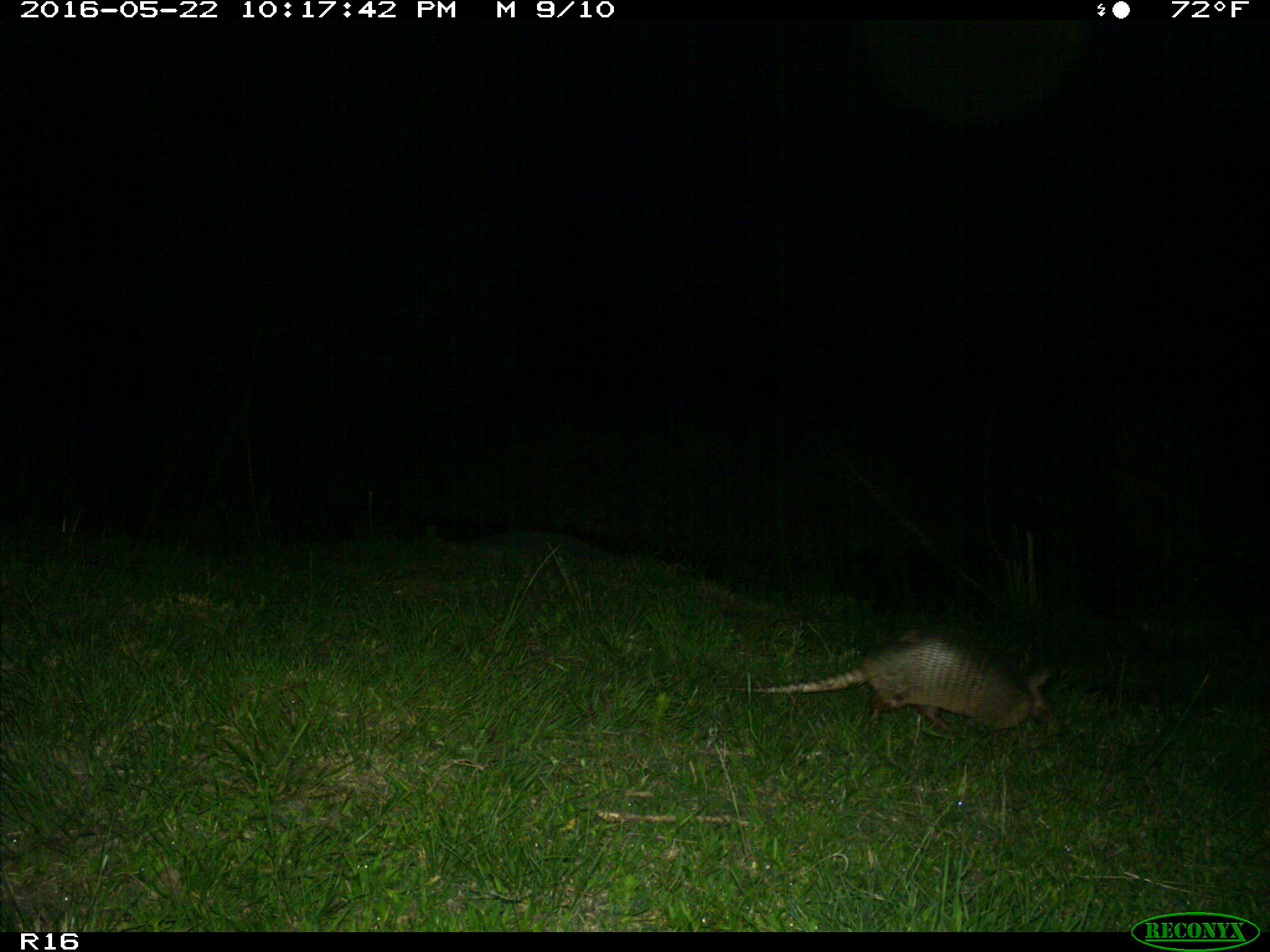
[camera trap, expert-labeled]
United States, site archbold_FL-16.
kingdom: Animalia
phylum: Chordata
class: Mammalia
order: Cingulata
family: Dasypodidae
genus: Dasypus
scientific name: Dasypus novemcinctus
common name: nine-banded armadillo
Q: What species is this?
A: Dasypus novemcinctus (nine-banded armadillo).